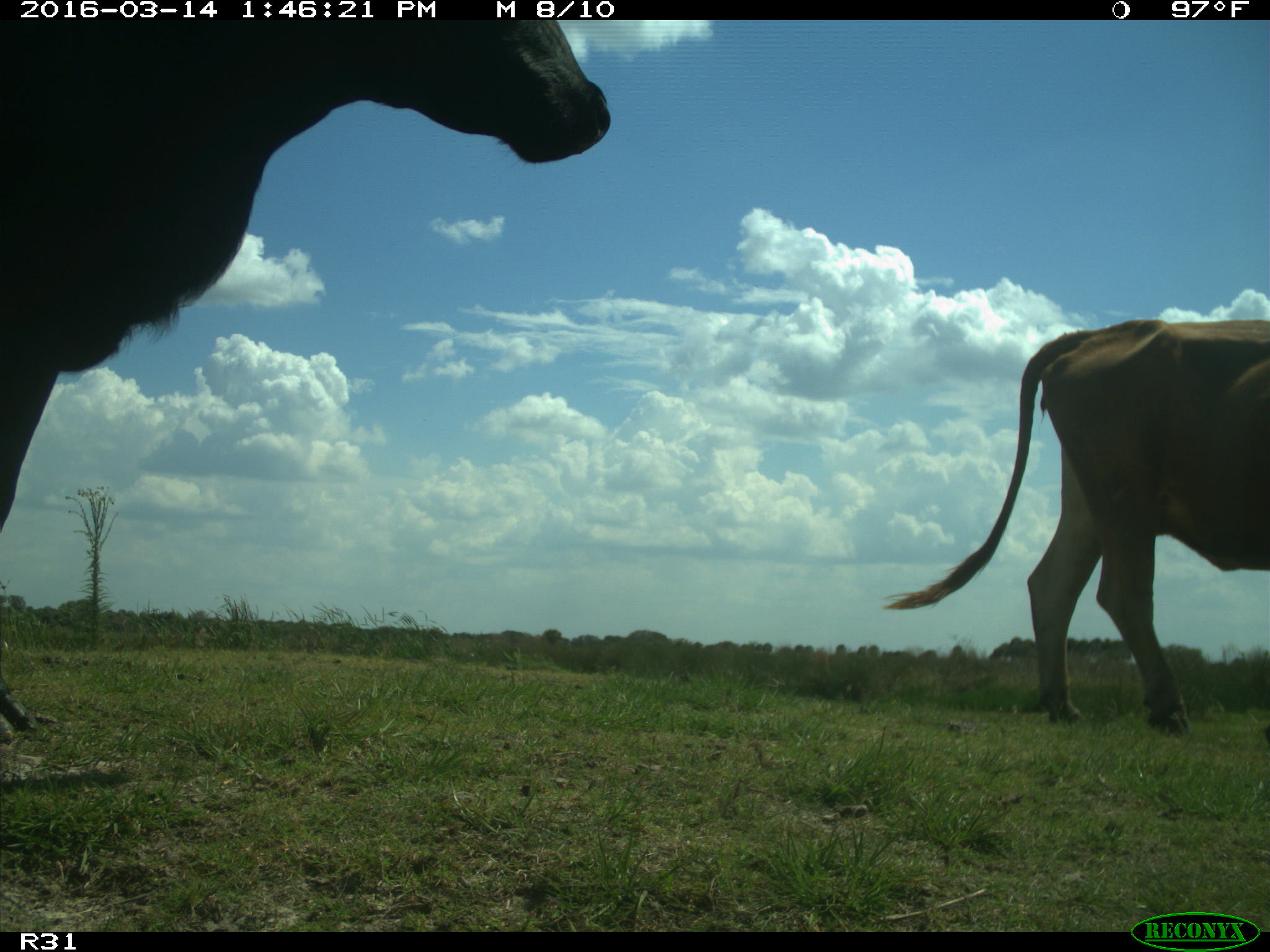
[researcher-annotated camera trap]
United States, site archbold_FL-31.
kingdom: Animalia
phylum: Chordata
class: Mammalia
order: Artiodactyla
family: Bovidae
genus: Bos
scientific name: Bos taurus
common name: domestic cow